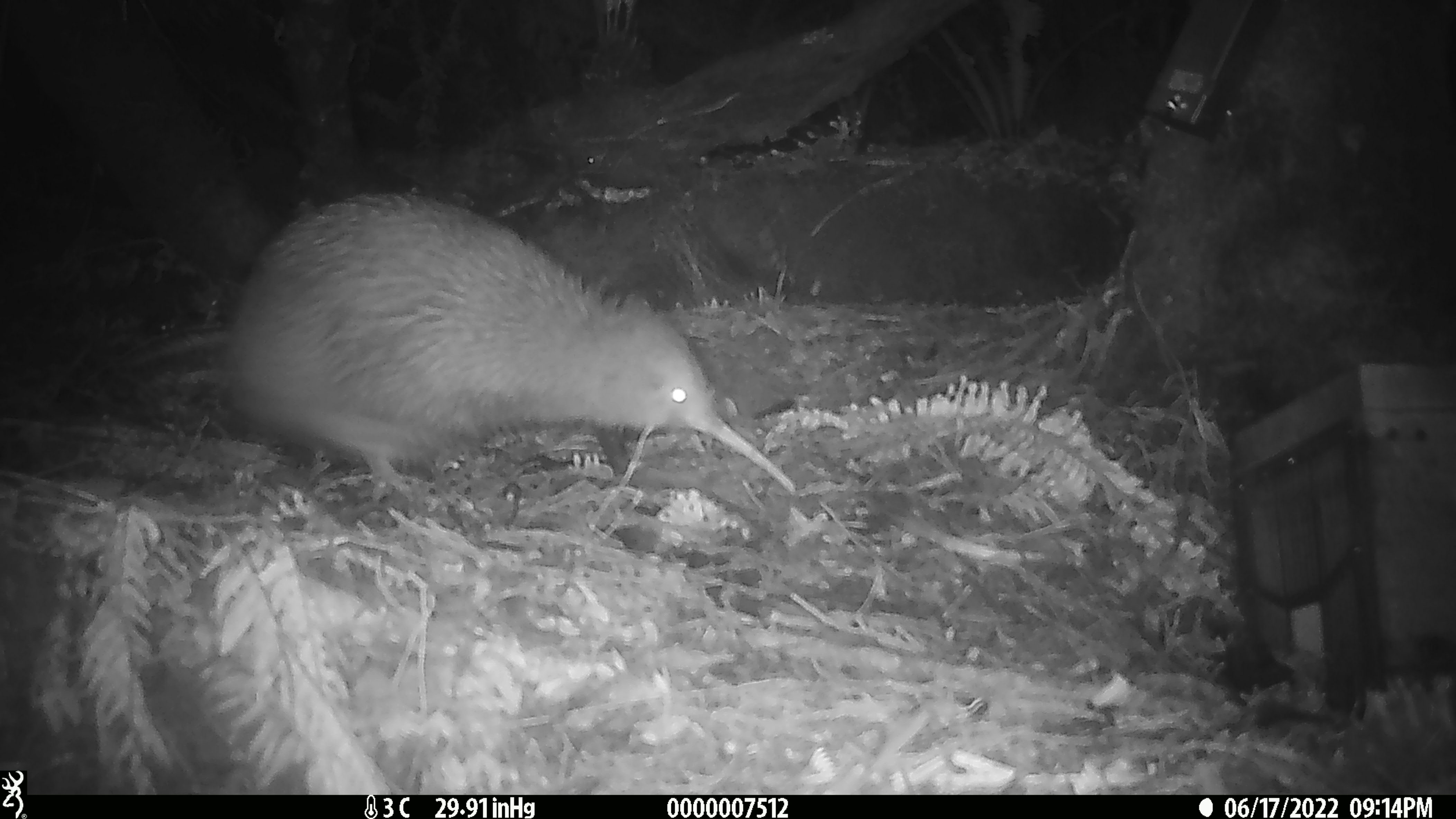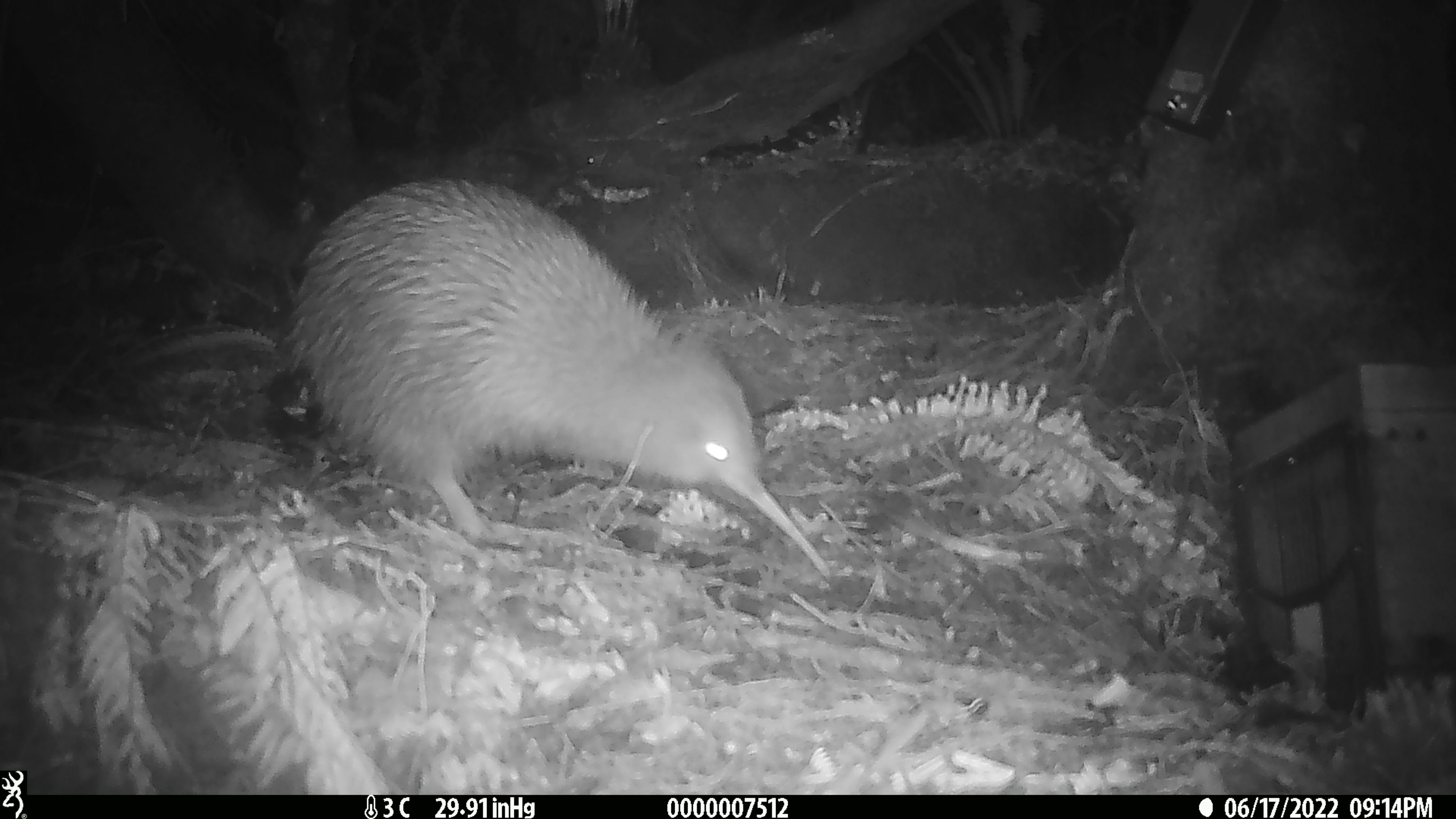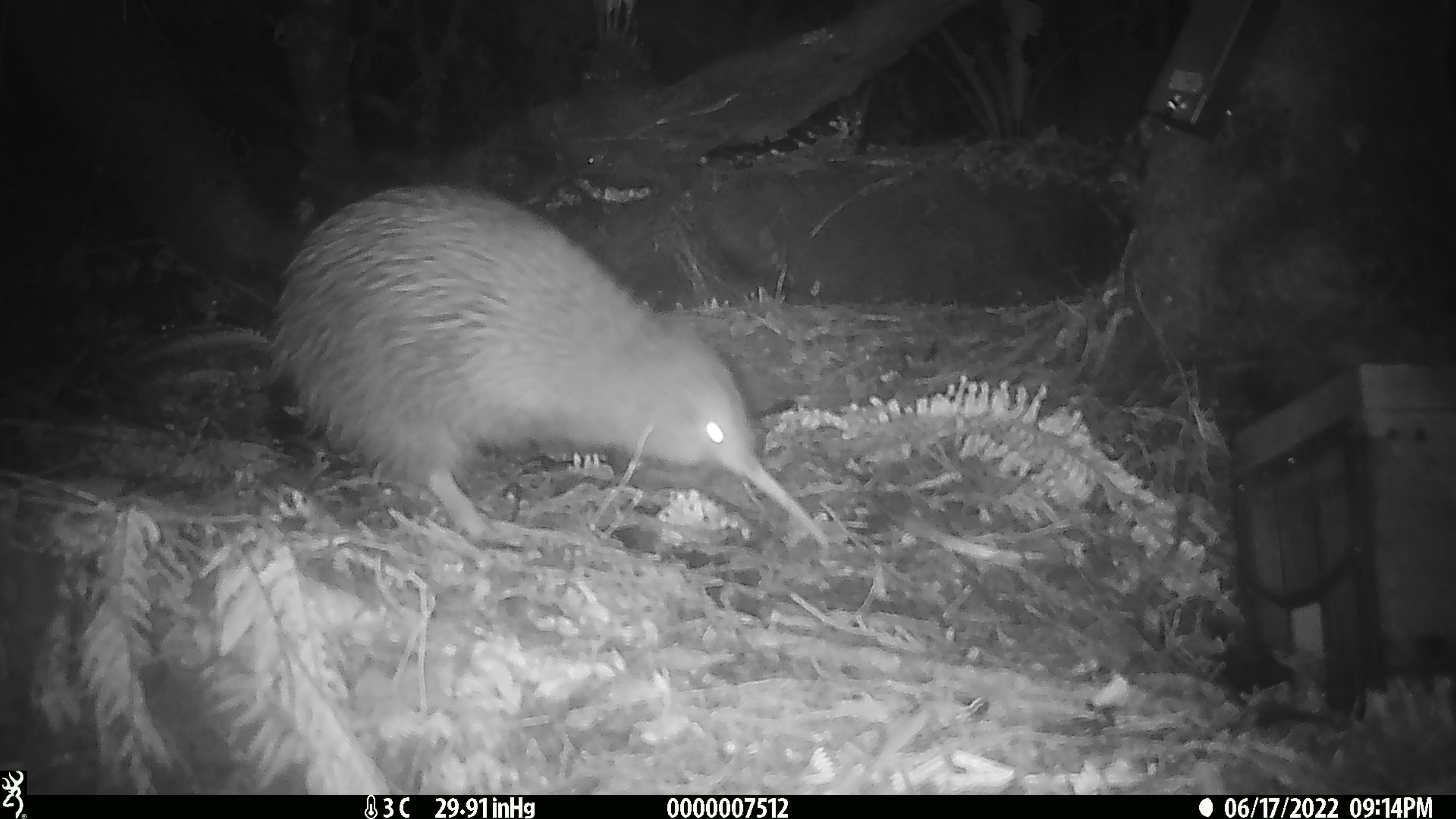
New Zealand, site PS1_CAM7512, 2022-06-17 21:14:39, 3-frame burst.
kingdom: Animalia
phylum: Chordata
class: Aves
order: Apterygiformes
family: Apterygidae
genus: Apteryx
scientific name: Apteryx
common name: kiwi